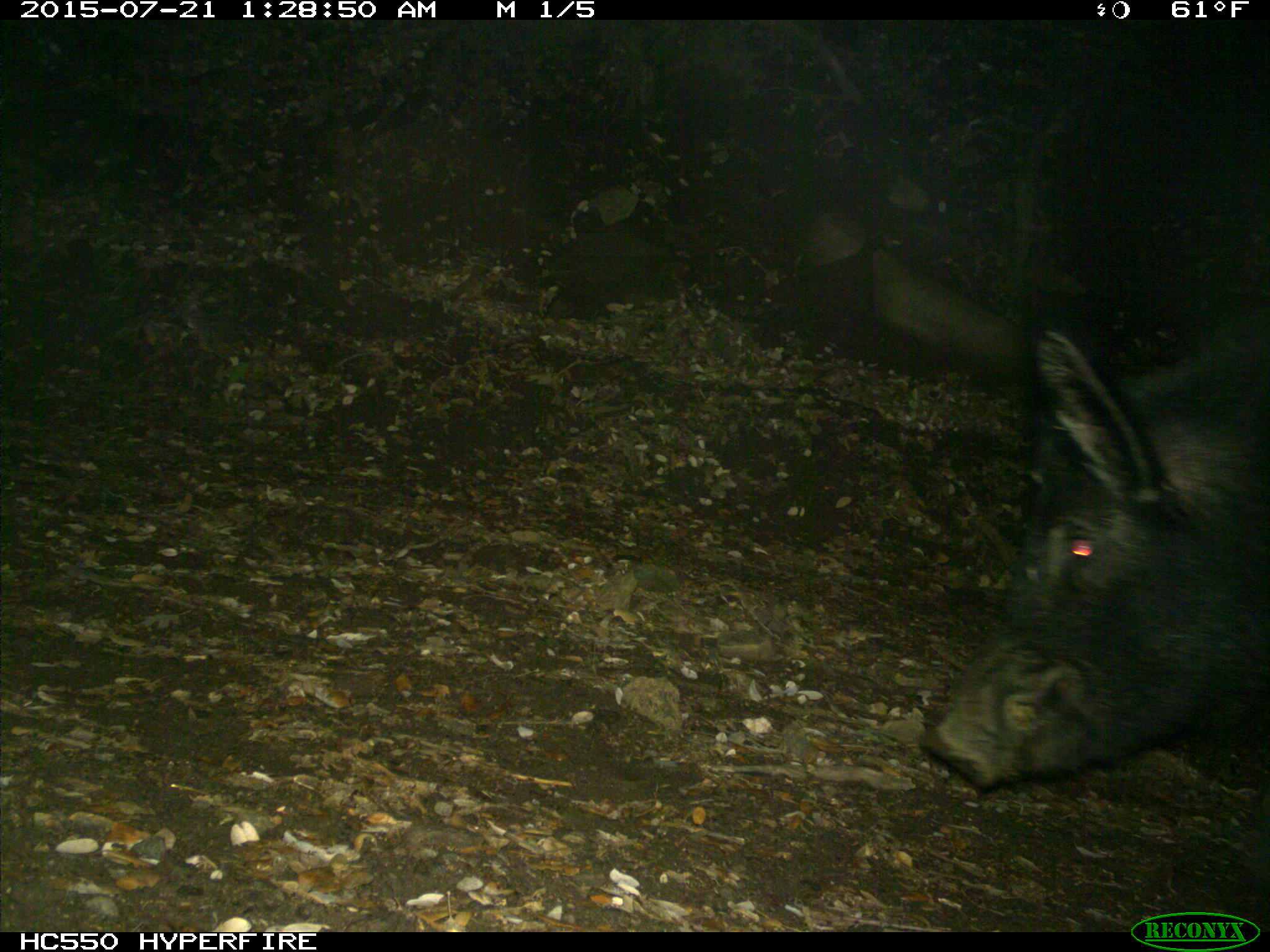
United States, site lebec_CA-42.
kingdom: Animalia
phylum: Chordata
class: Mammalia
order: Artiodactyla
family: Suidae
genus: Sus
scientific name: Sus scrofa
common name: wild boar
Sus scrofa (wild boar).